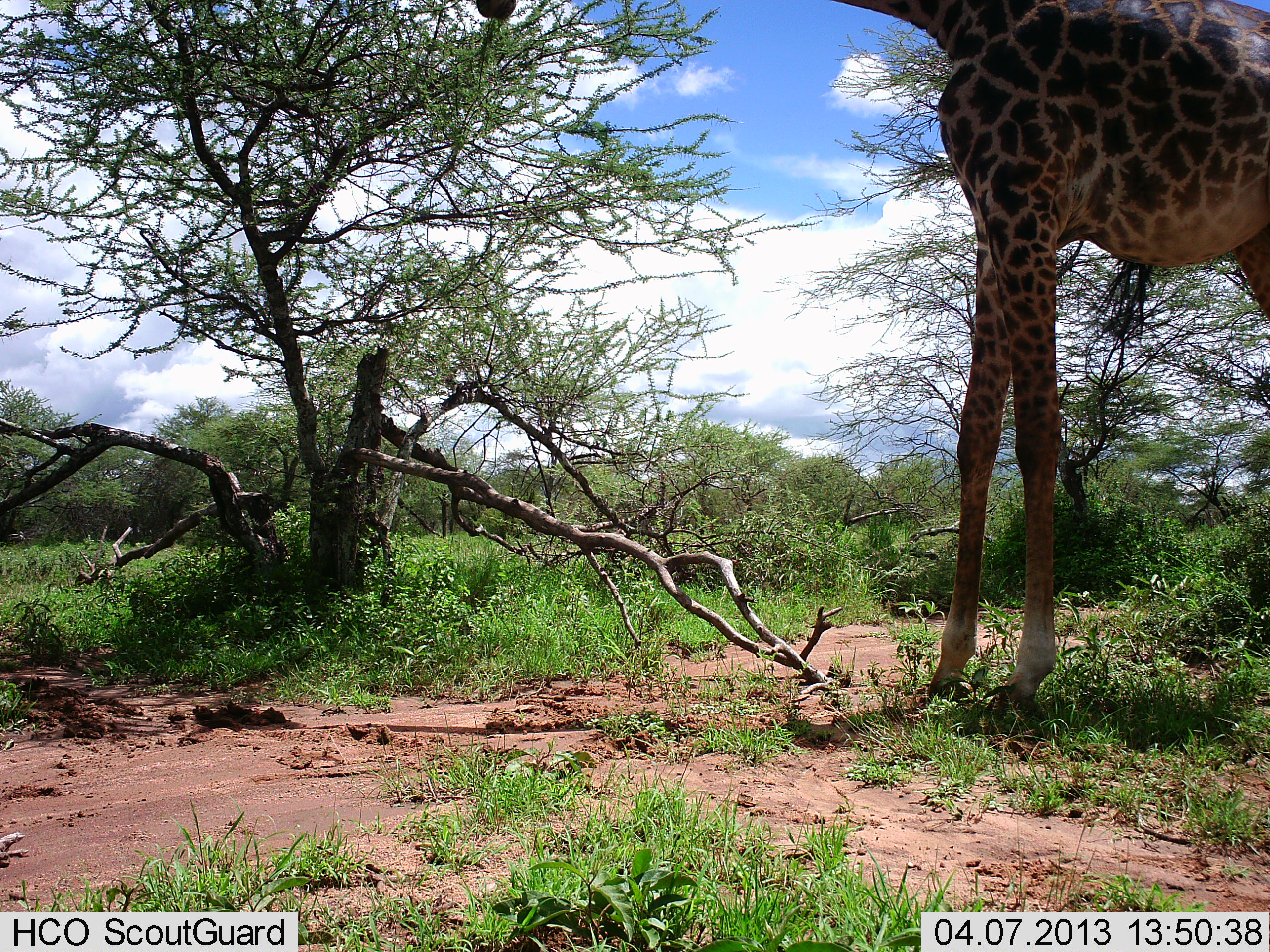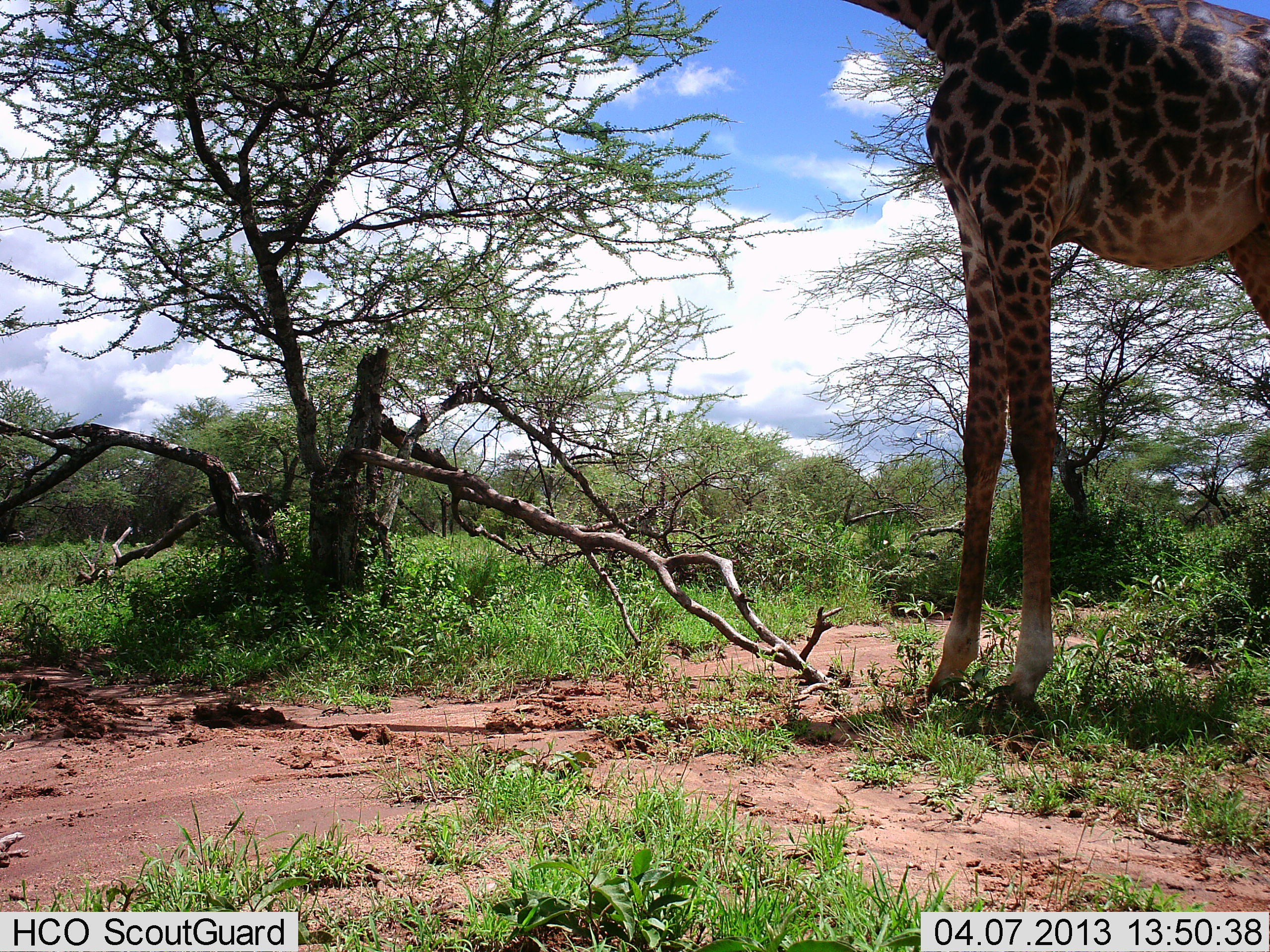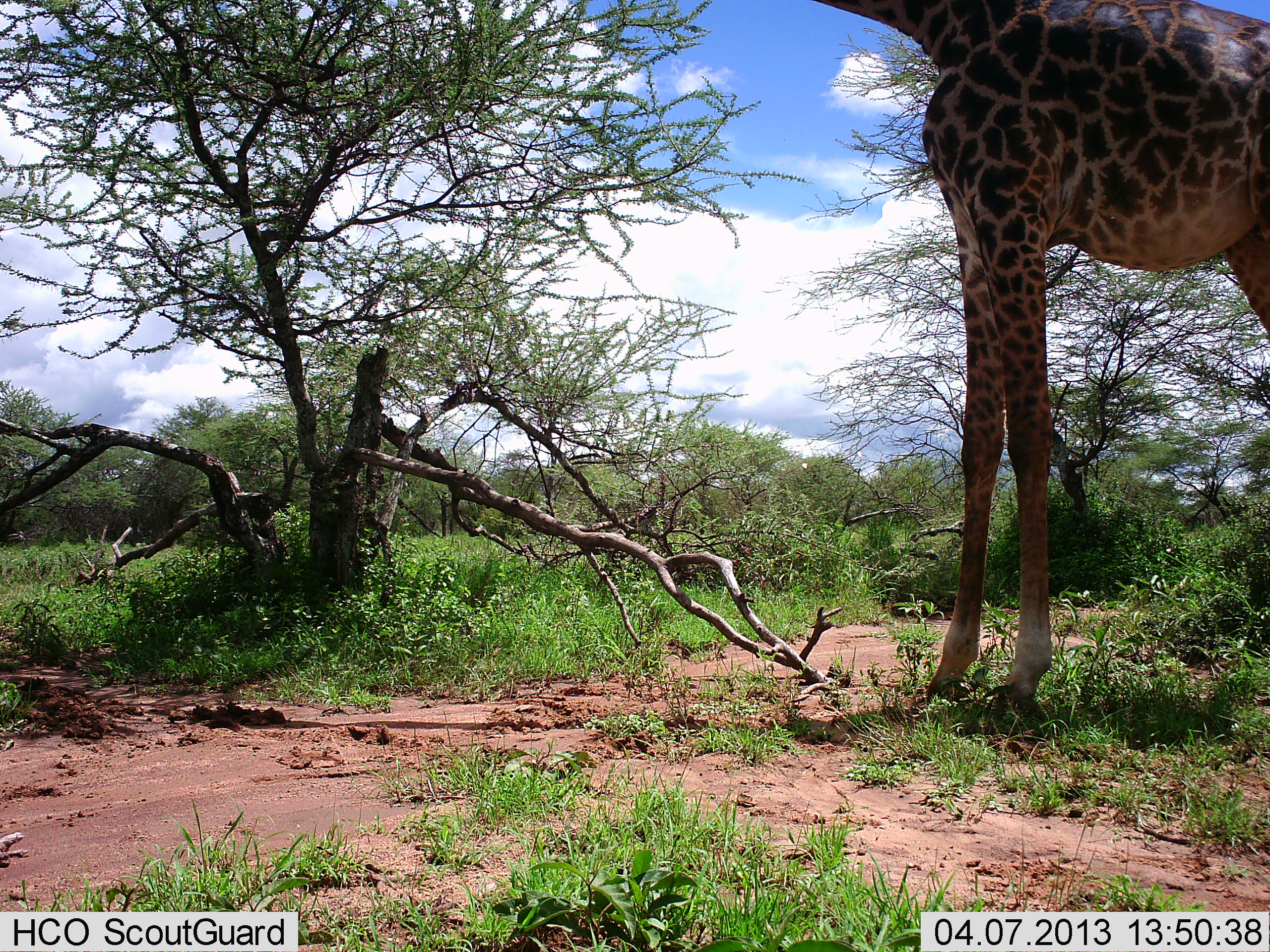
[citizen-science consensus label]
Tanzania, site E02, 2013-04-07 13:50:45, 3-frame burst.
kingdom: Animalia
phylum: Chordata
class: Mammalia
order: Artiodactyla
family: Giraffidae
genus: Giraffa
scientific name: Giraffa camelopardalis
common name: giraffe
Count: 1.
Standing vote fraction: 44%.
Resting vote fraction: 0%.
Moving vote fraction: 6%.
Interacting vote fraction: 0%.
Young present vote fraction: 0%.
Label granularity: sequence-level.